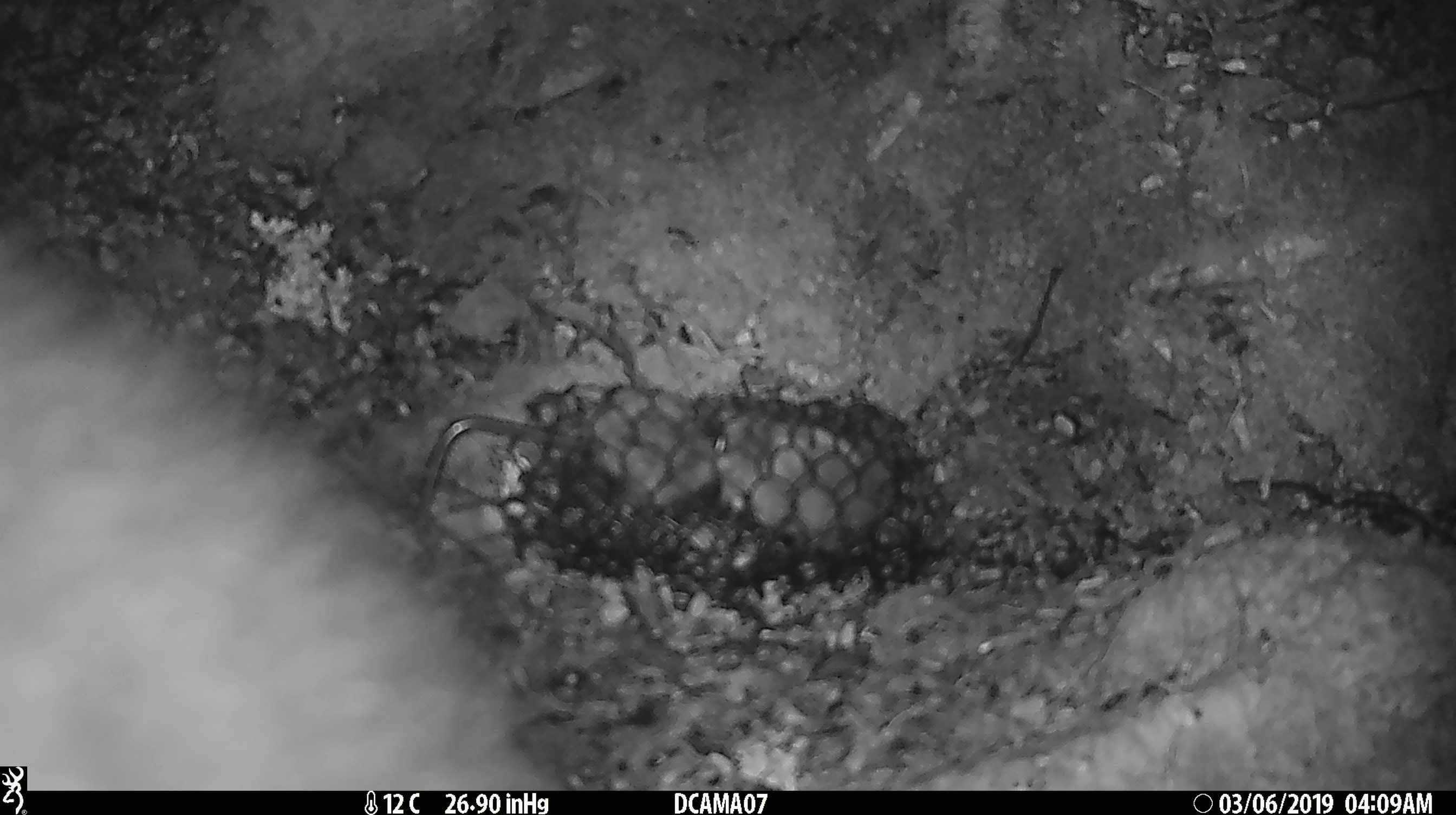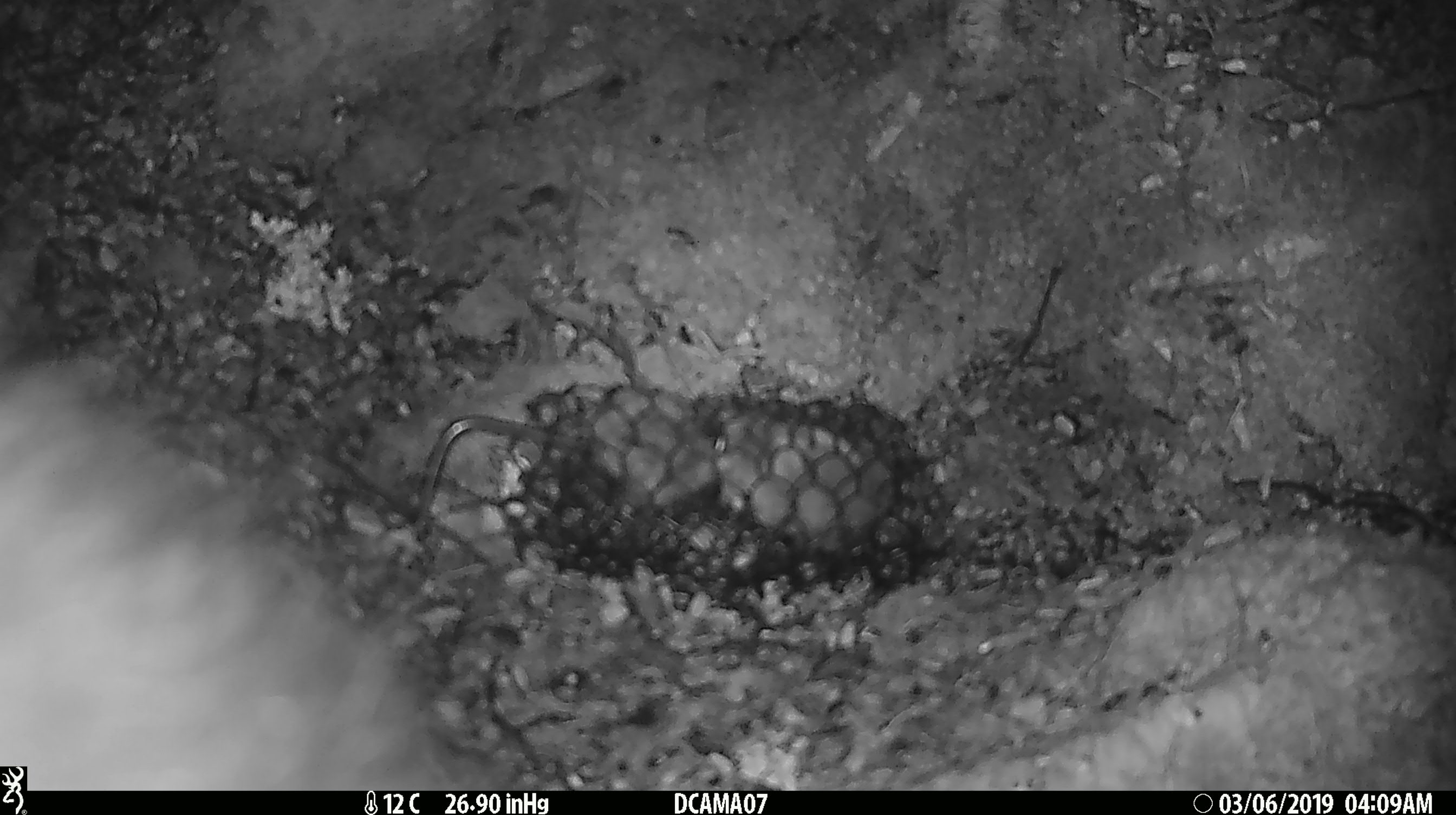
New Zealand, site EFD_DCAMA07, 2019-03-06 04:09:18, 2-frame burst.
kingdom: Animalia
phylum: Chordata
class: Mammalia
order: Diprotodontia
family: Phalangeridae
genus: Trichosurus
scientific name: Trichosurus vulpecula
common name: common brushtail possum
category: possum